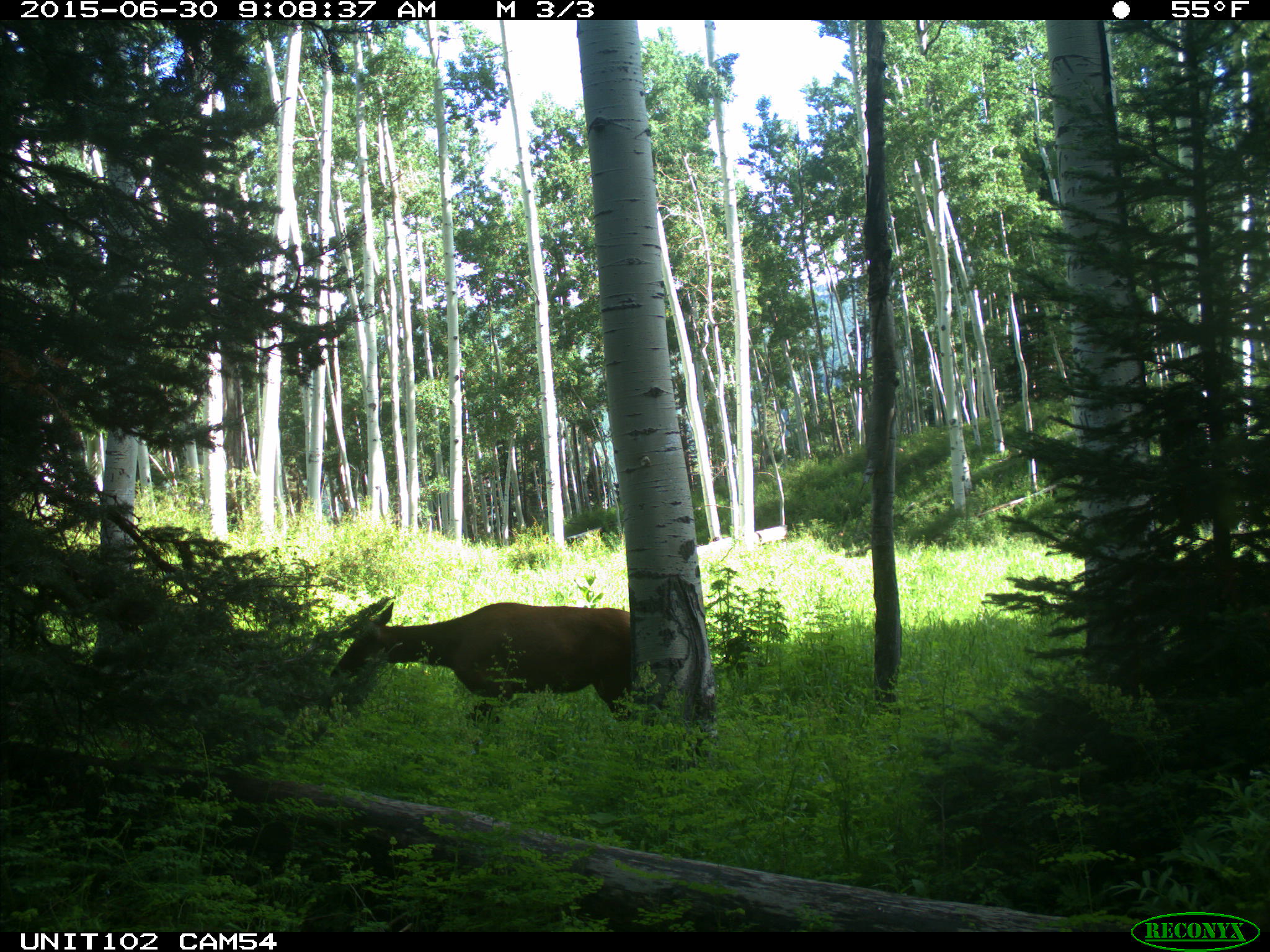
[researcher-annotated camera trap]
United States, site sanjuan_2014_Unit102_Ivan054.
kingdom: Animalia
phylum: Chordata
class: Mammalia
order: Artiodactyla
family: Cervidae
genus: Cervus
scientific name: Cervus elaphus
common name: red deer